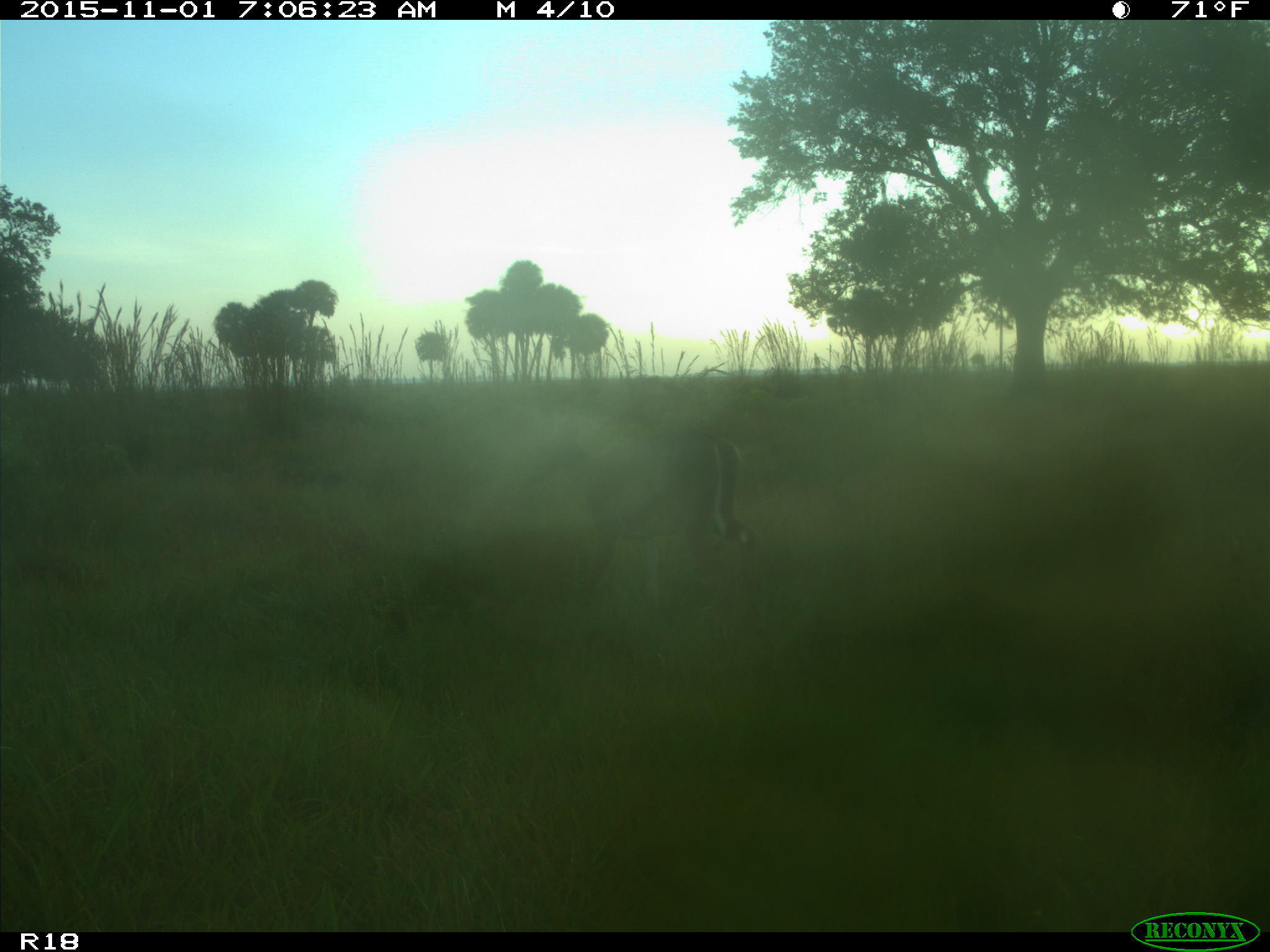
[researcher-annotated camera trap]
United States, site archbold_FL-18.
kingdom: Animalia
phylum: Chordata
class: Mammalia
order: Artiodactyla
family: Cervidae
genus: Odocoileus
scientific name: Odocoileus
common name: deer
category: unidentified deer